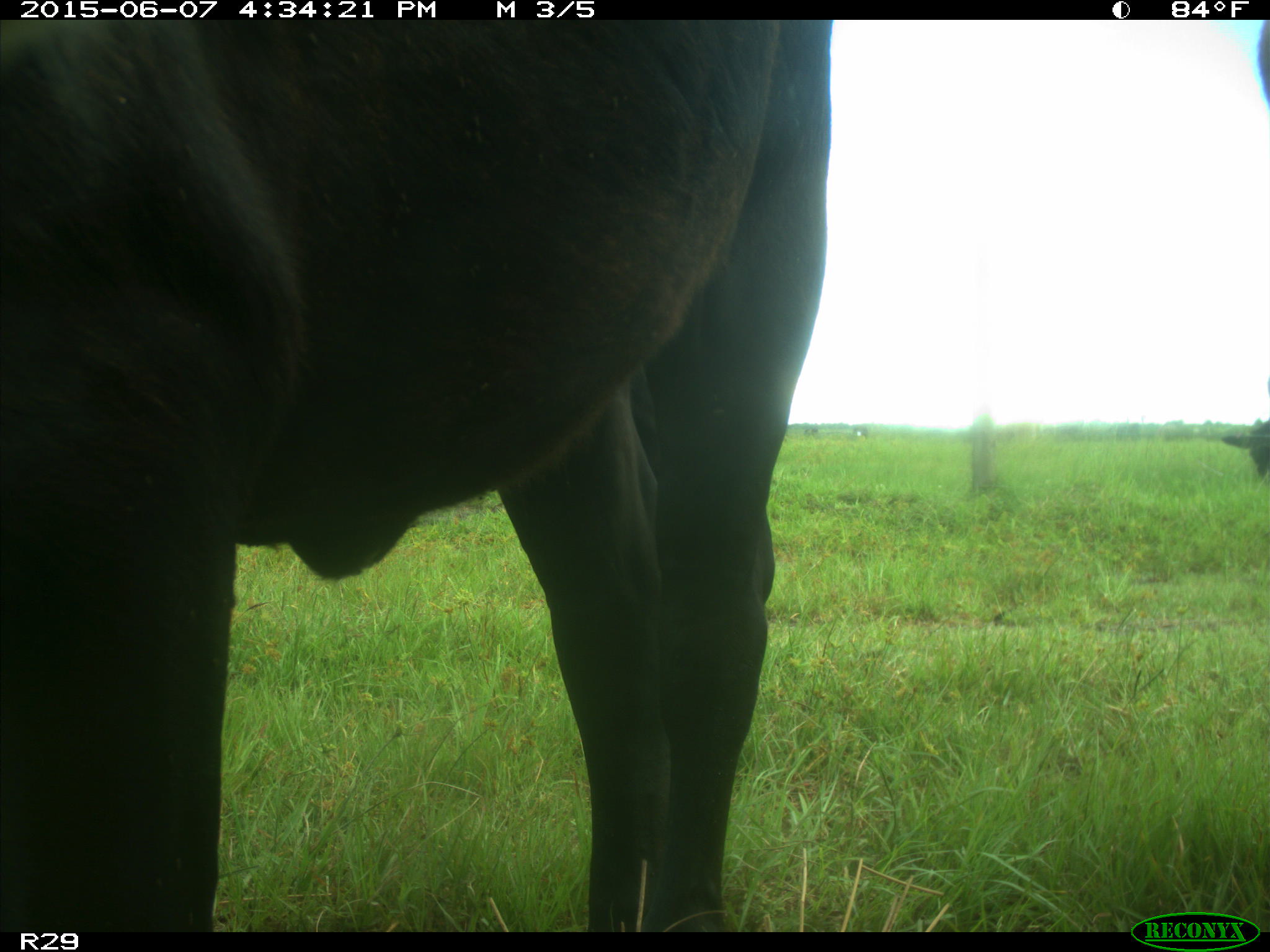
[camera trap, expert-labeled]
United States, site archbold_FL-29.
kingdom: Animalia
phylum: Chordata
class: Mammalia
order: Artiodactyla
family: Bovidae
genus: Bos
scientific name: Bos taurus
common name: domestic cow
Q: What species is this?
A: Bos taurus (domestic cow).